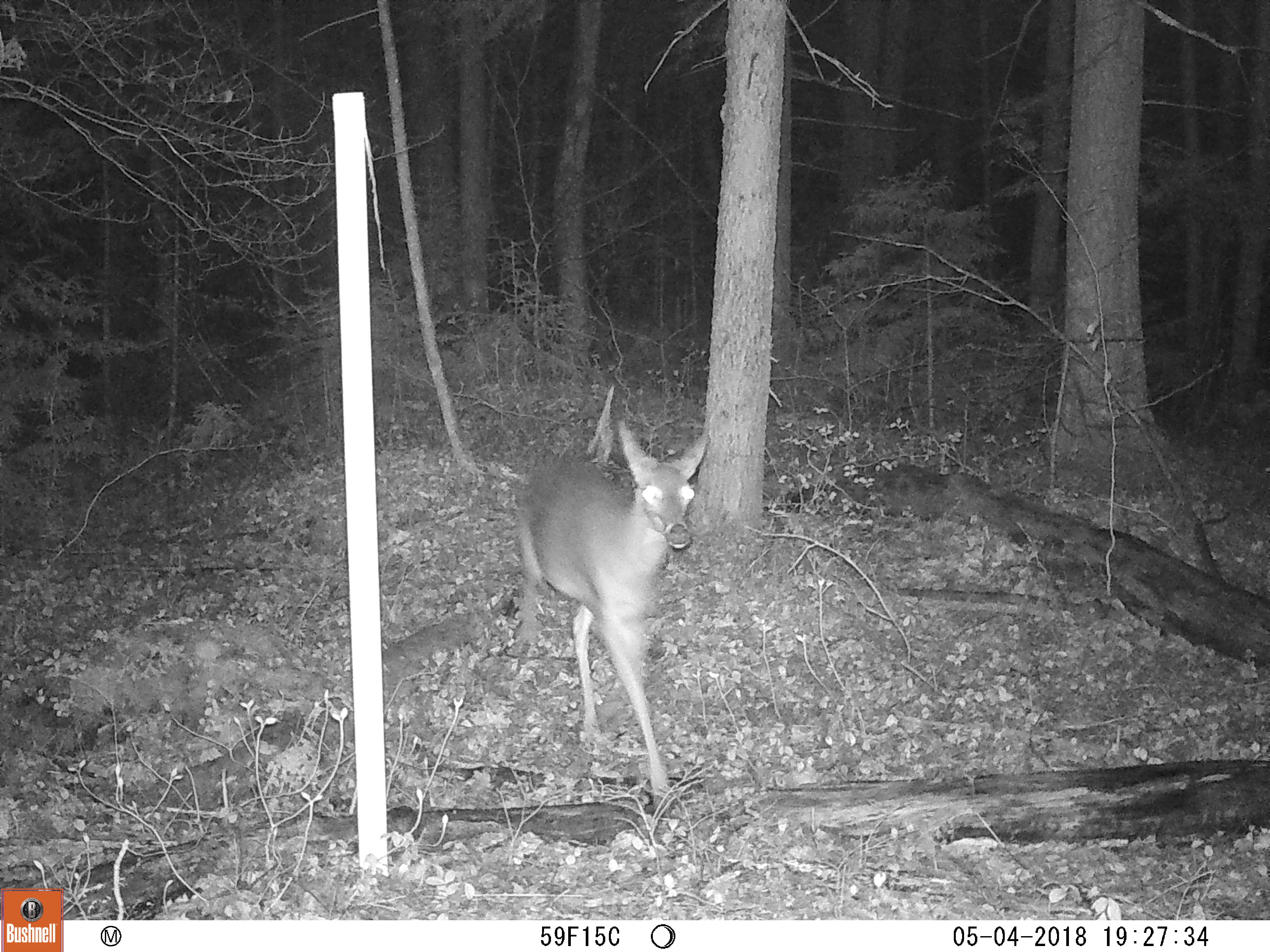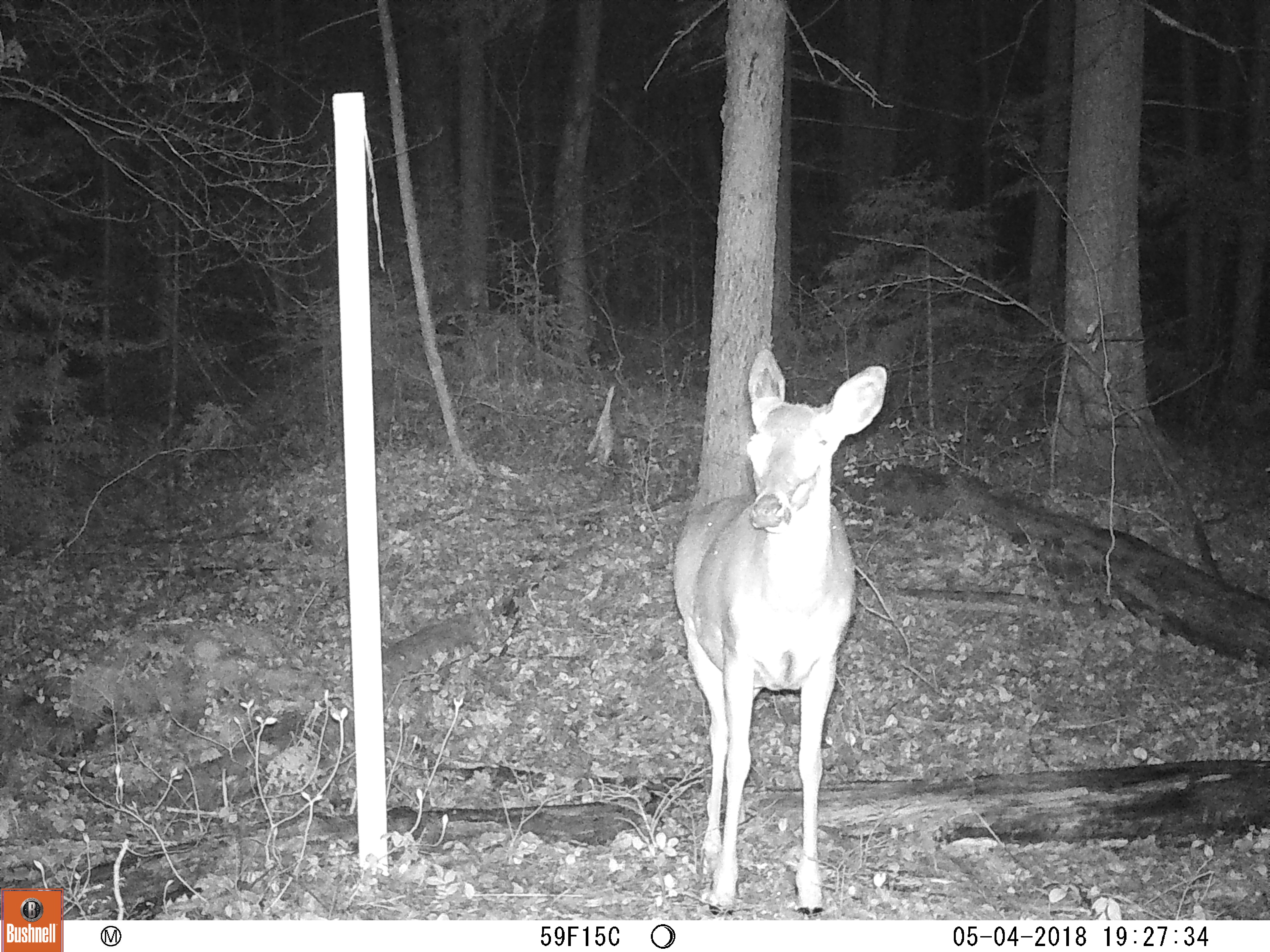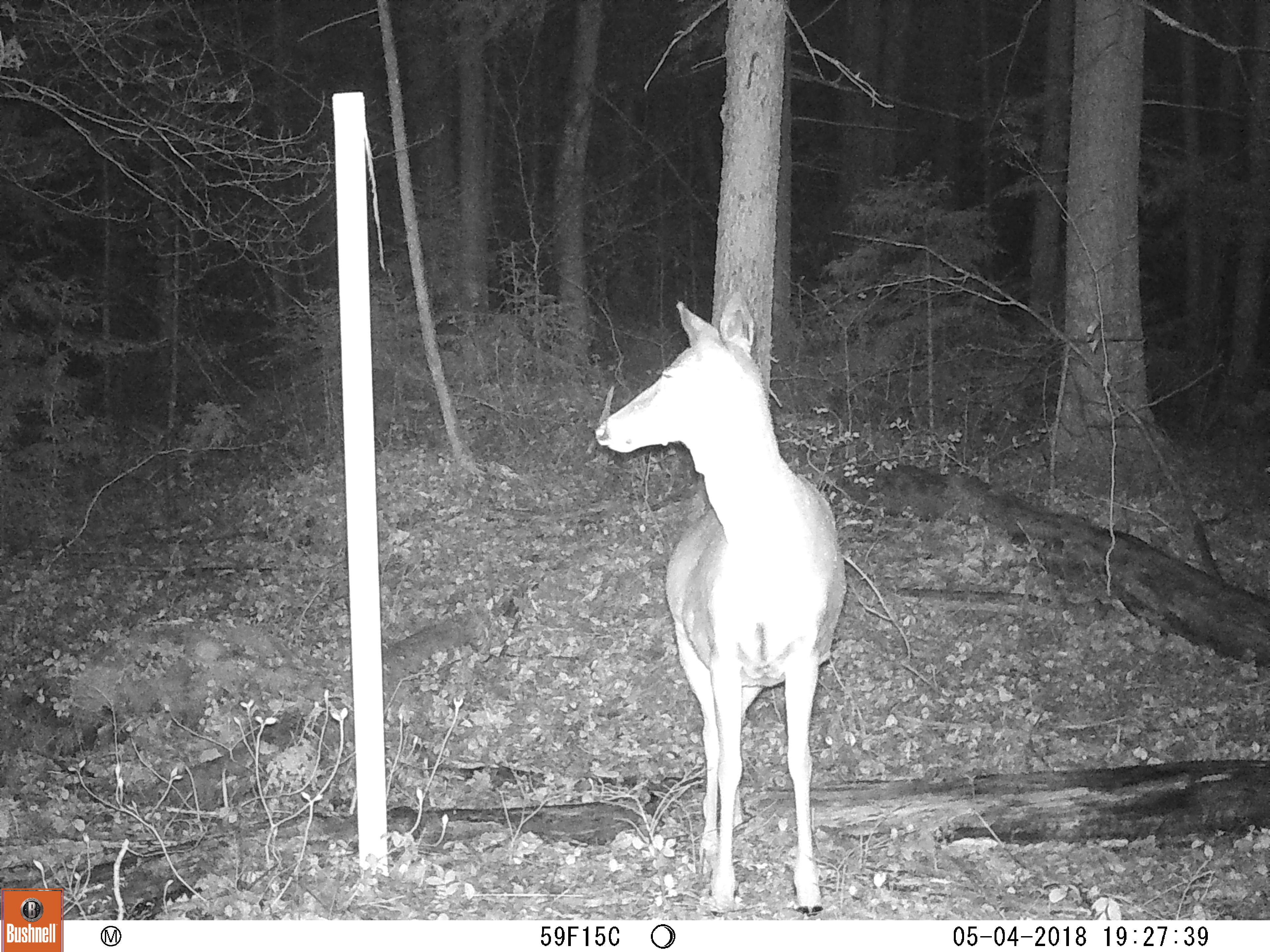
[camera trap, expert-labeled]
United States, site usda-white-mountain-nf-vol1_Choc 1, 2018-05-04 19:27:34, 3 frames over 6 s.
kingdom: Animalia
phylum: Chordata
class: Mammalia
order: Artiodactyla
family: Cervidae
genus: Odocoileus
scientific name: Odocoileus virginianus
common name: white-tailed deer